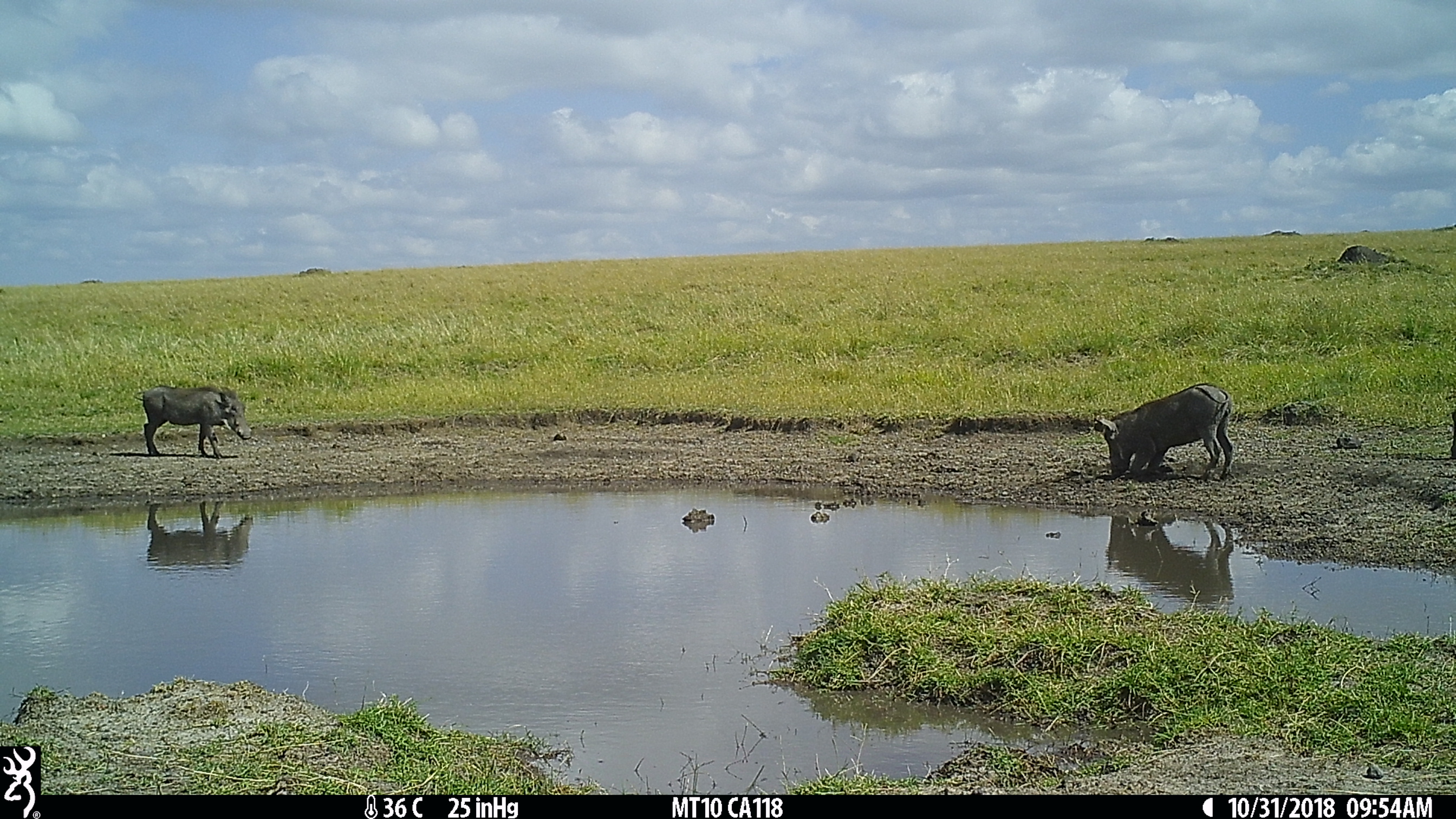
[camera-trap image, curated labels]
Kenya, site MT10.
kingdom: Animalia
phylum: Chordata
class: Mammalia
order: Artiodactyla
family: Suidae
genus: Phacochoerus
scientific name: Phacochoerus africanus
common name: common warthog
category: warthog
Warthog (common warthog) (Phacochoerus africanus).